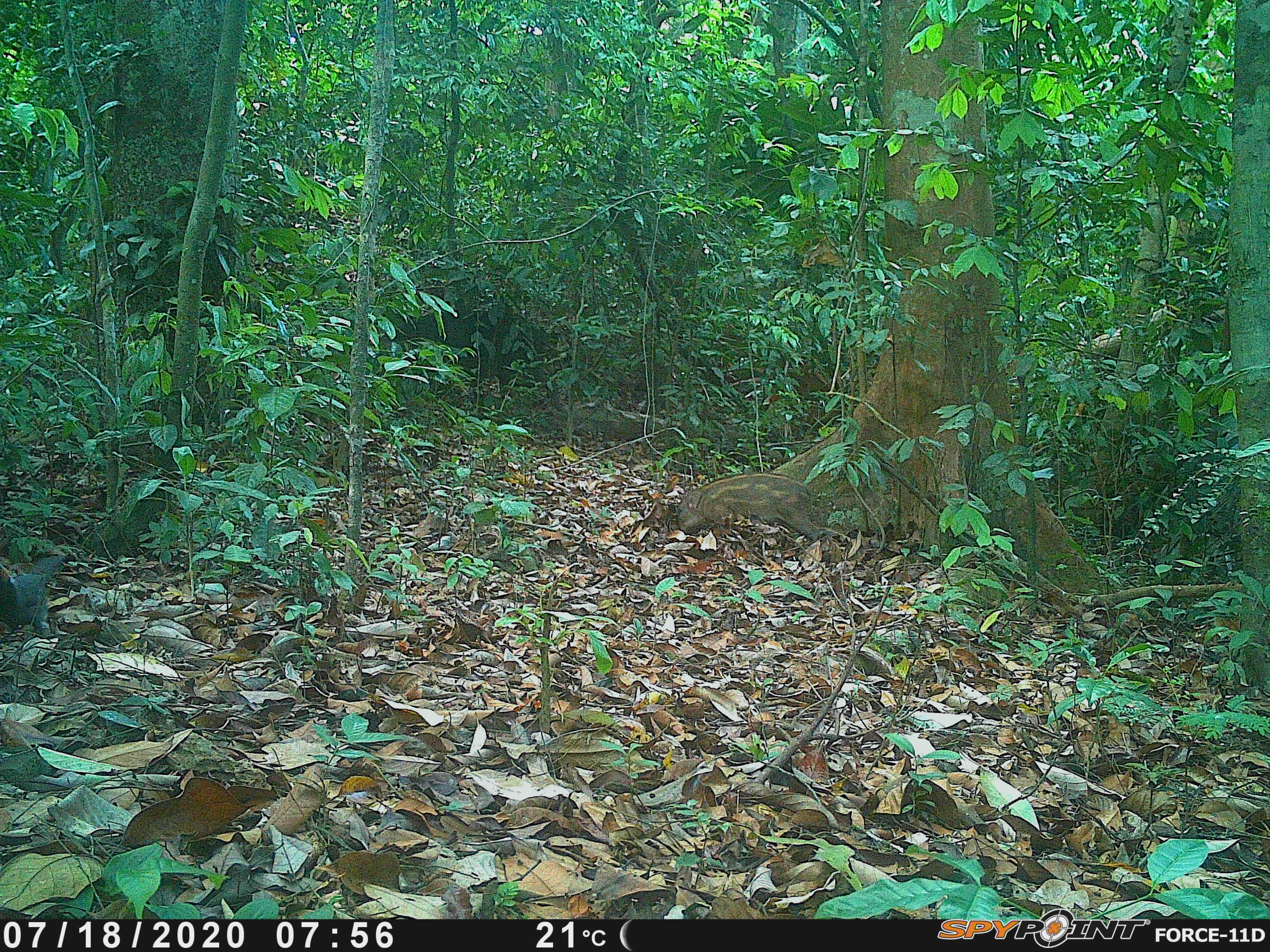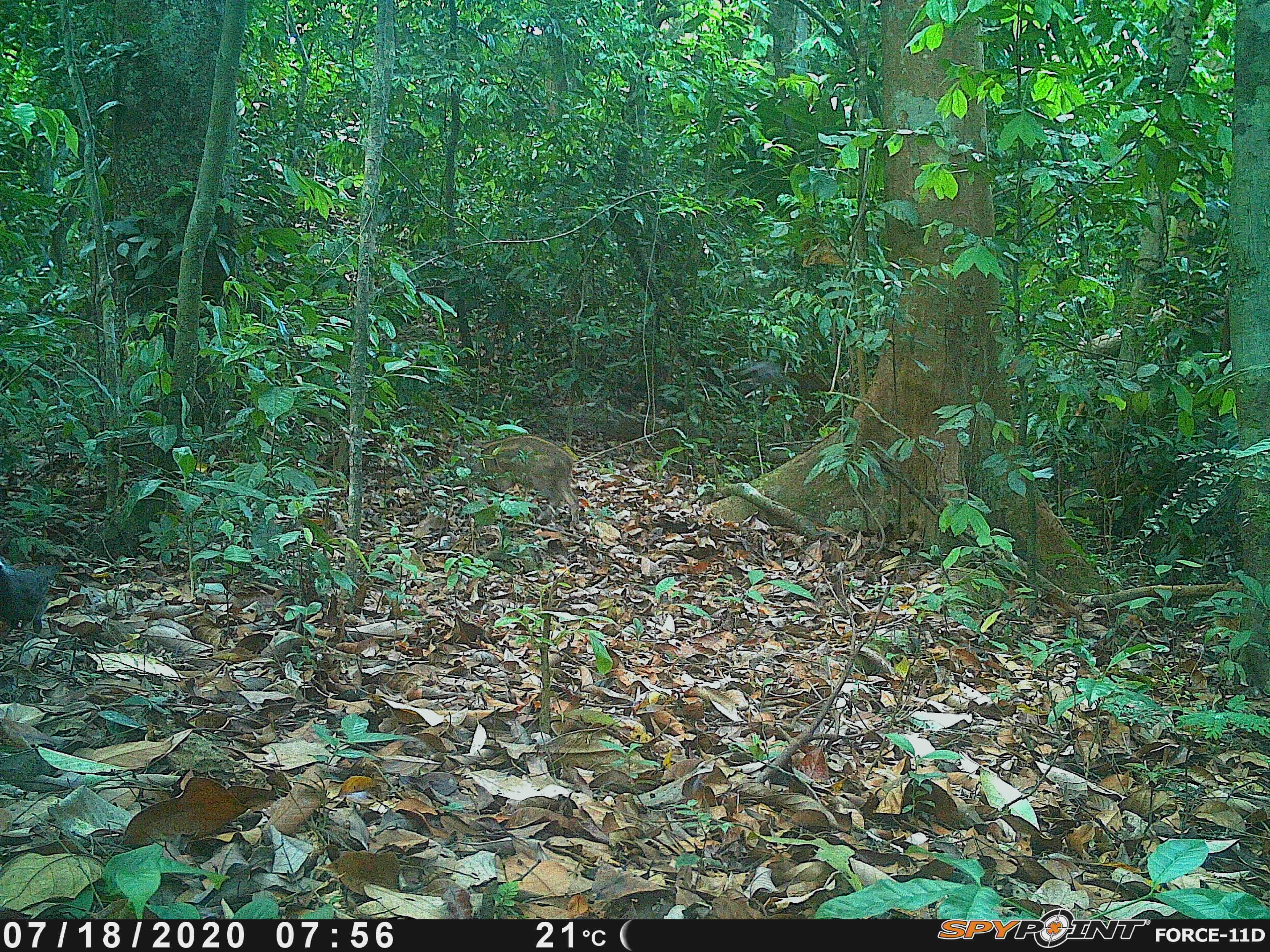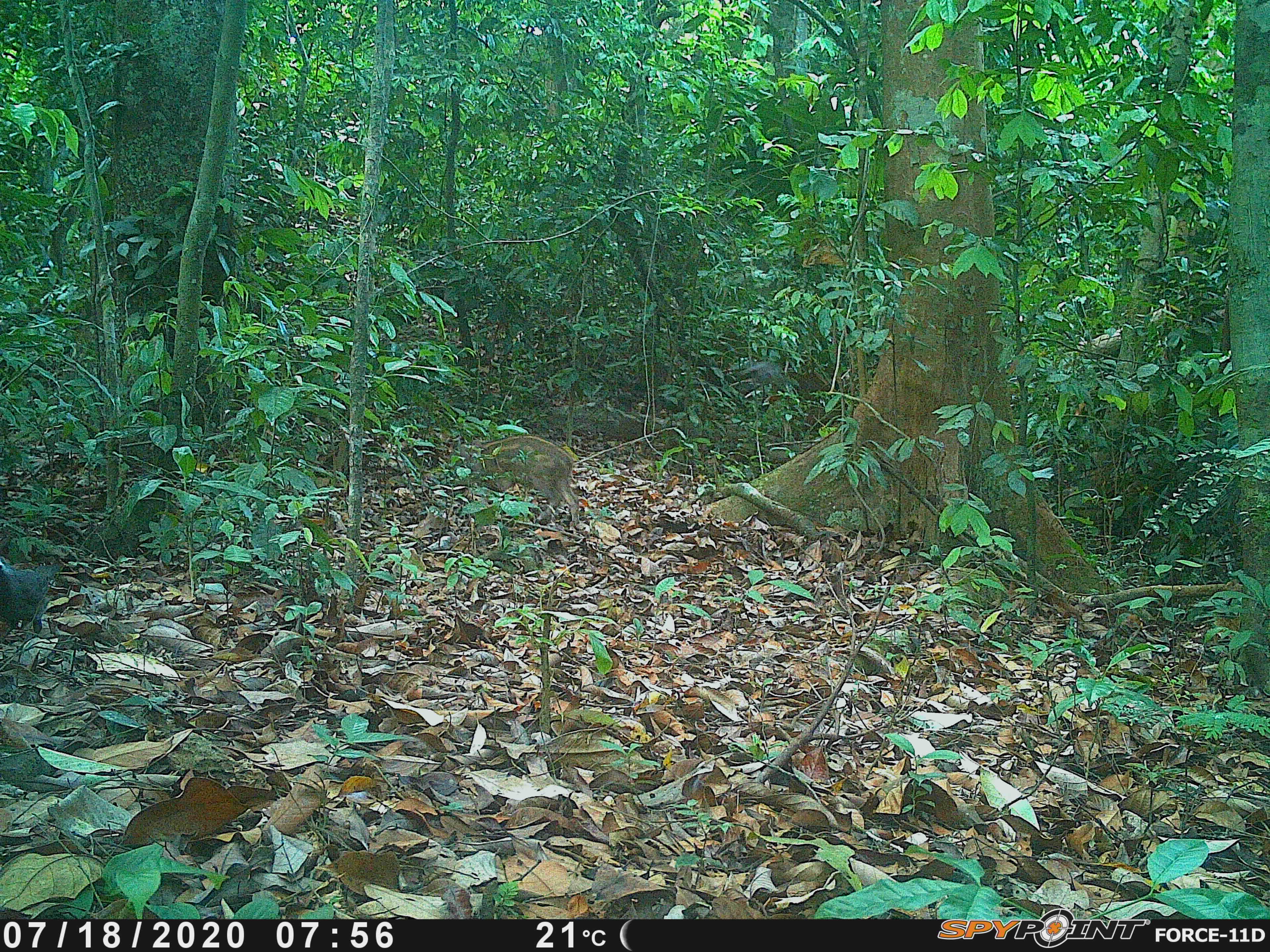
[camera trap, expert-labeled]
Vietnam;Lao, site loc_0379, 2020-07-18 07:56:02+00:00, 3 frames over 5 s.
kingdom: Animalia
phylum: Chordata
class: Mammalia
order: Artiodactyla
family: Suidae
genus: Sus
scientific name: Sus scrofa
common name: eurasian wild pig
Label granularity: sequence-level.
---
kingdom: Animalia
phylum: Chordata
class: Aves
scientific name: Aves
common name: bird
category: unidentified bird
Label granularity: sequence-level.